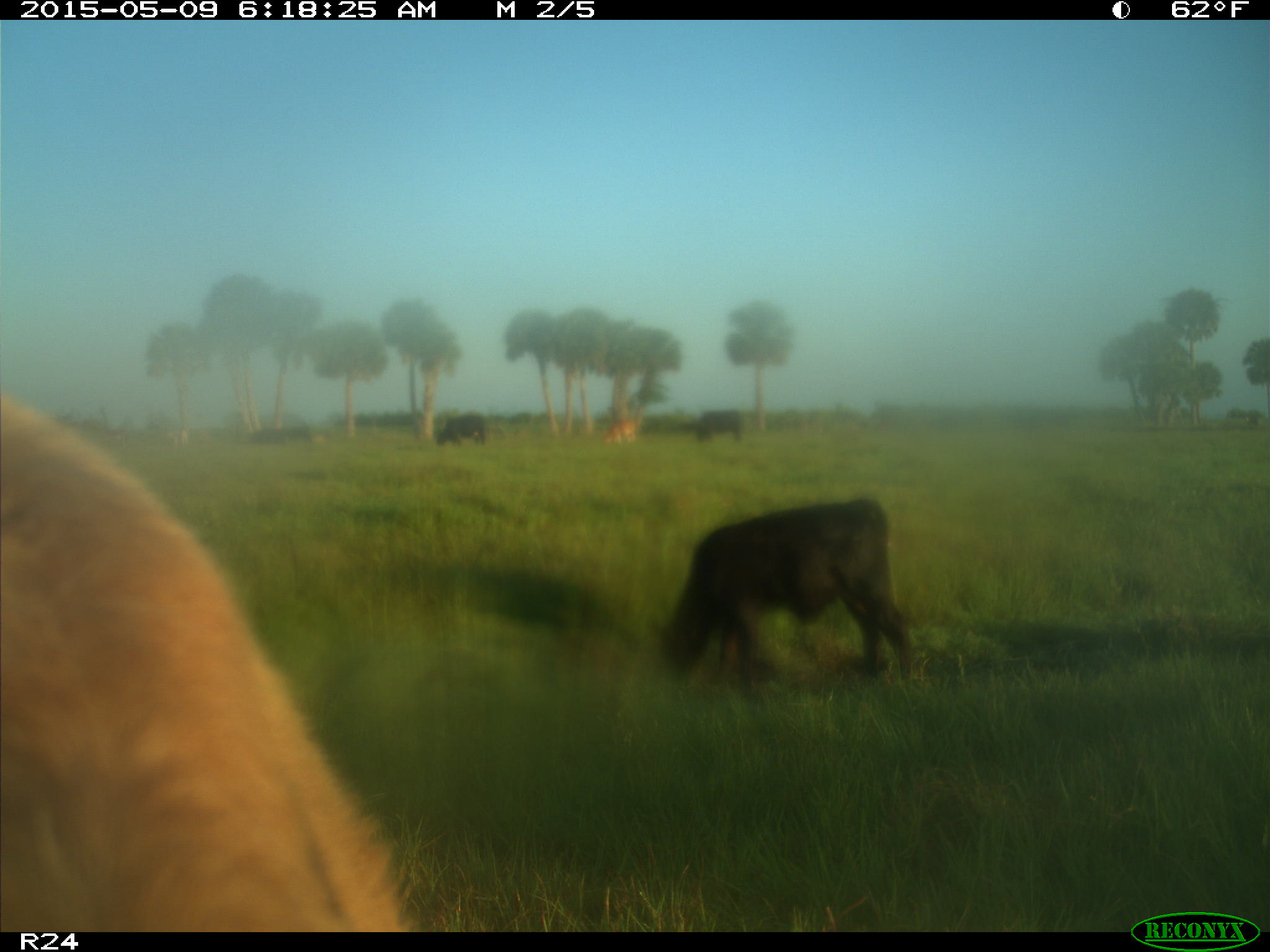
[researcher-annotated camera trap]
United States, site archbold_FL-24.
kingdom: Animalia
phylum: Chordata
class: Mammalia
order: Artiodactyla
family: Bovidae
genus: Bos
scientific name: Bos taurus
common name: domestic cow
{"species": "Bos taurus (domestic cow)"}